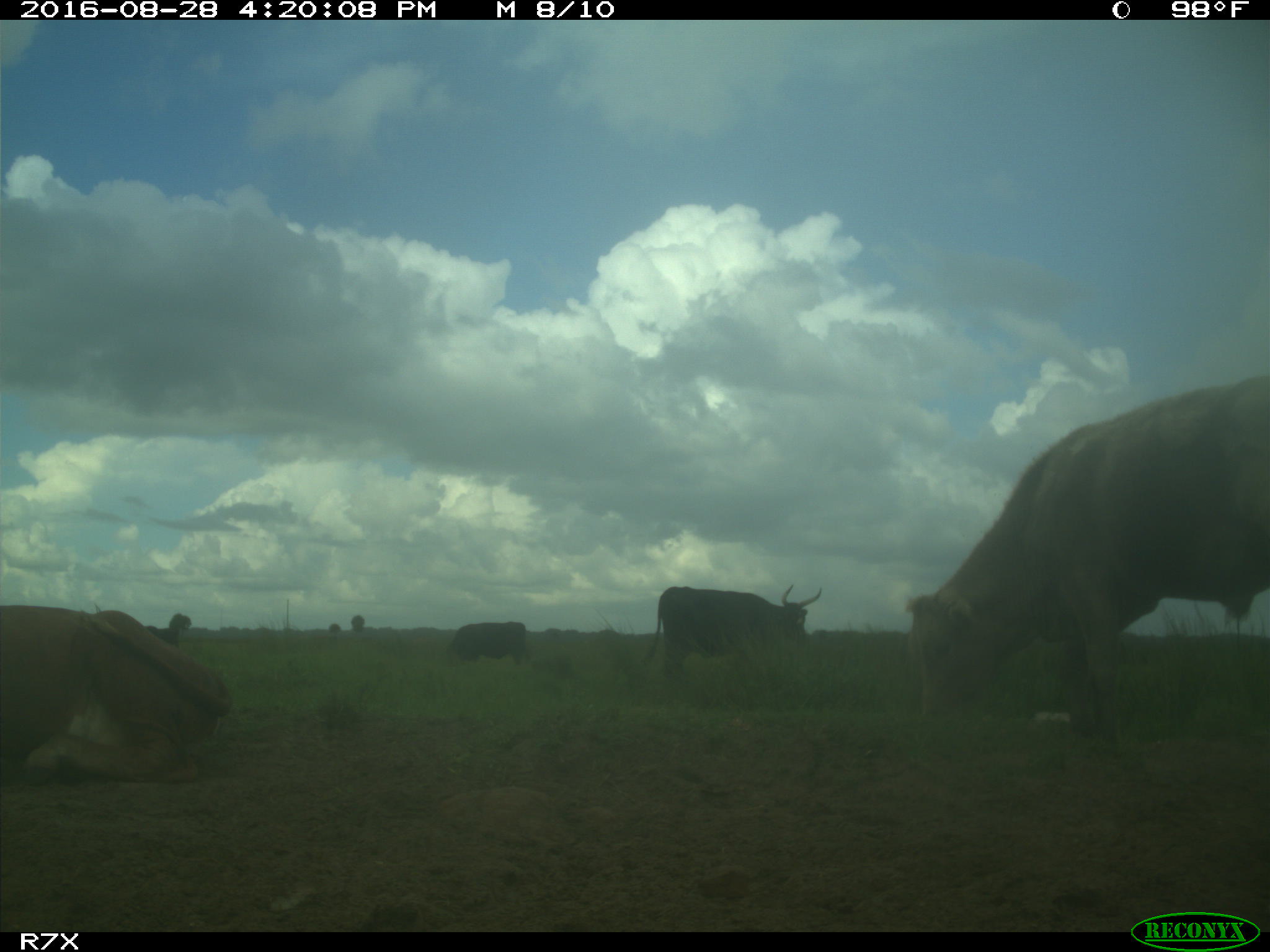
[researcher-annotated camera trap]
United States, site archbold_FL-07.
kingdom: Animalia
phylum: Chordata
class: Mammalia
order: Artiodactyla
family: Bovidae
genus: Bos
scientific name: Bos taurus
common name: domestic cow